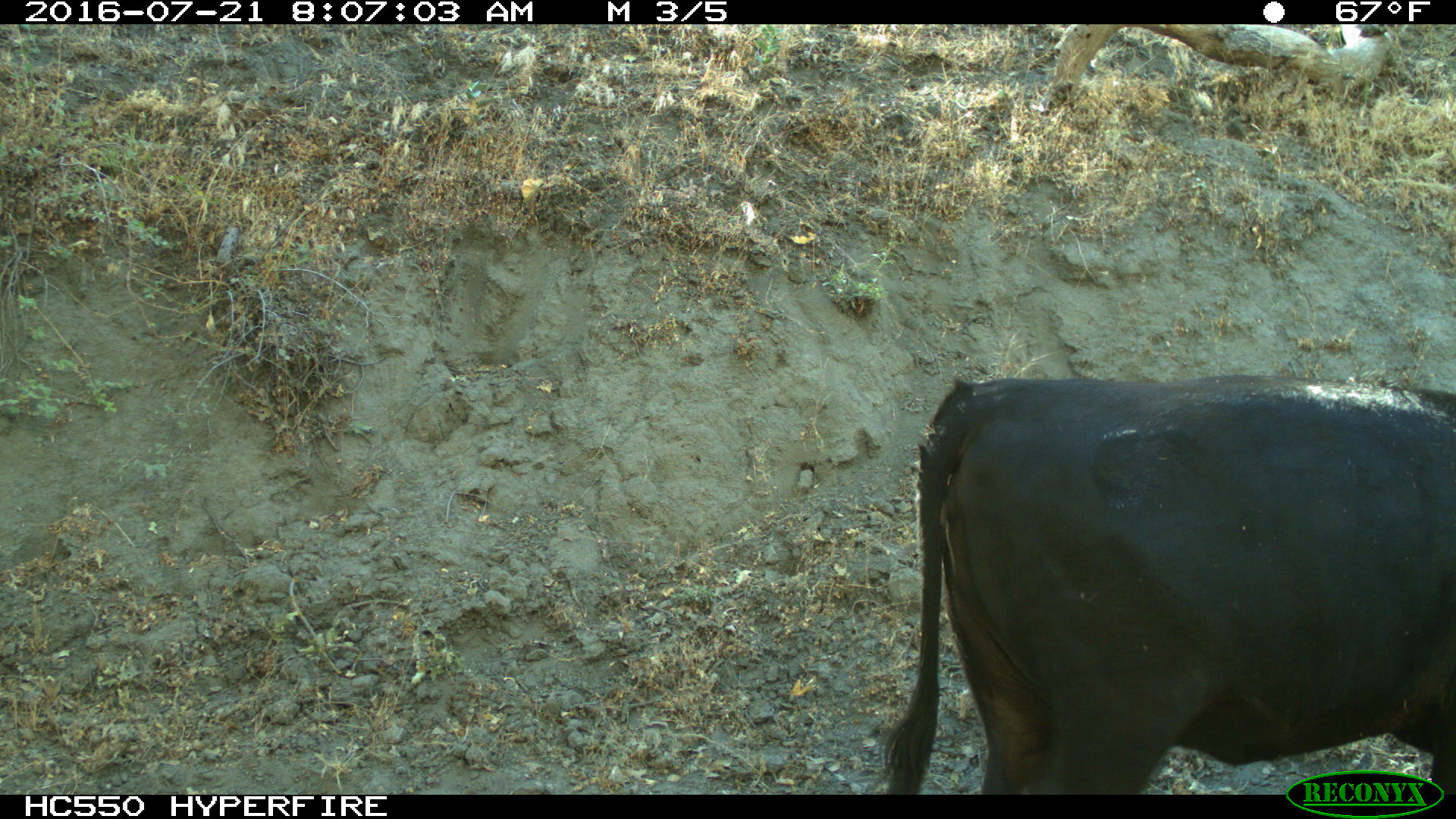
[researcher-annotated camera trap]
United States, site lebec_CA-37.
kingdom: Animalia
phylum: Chordata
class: Mammalia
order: Artiodactyla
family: Bovidae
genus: Bos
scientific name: Bos taurus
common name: domestic cow